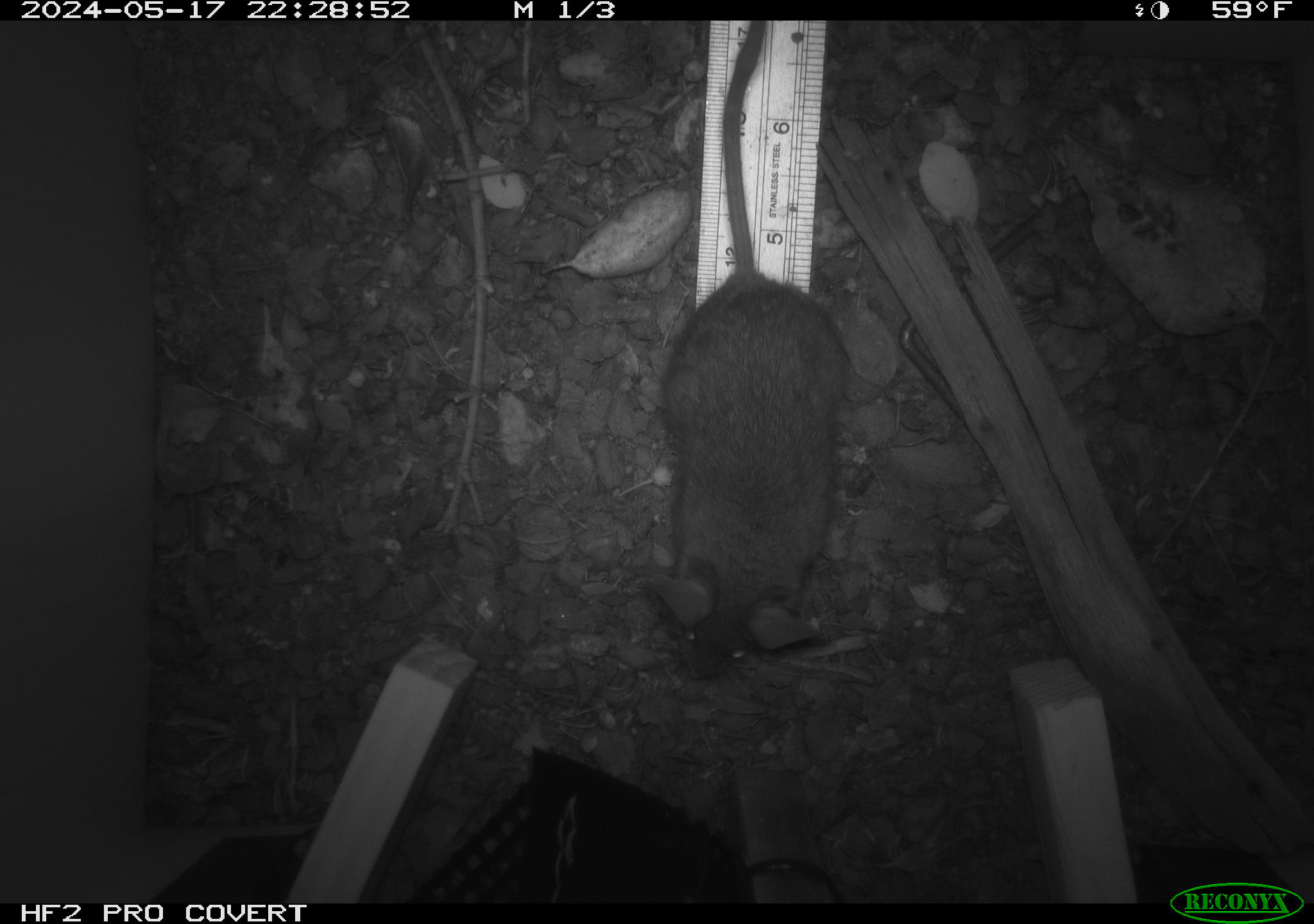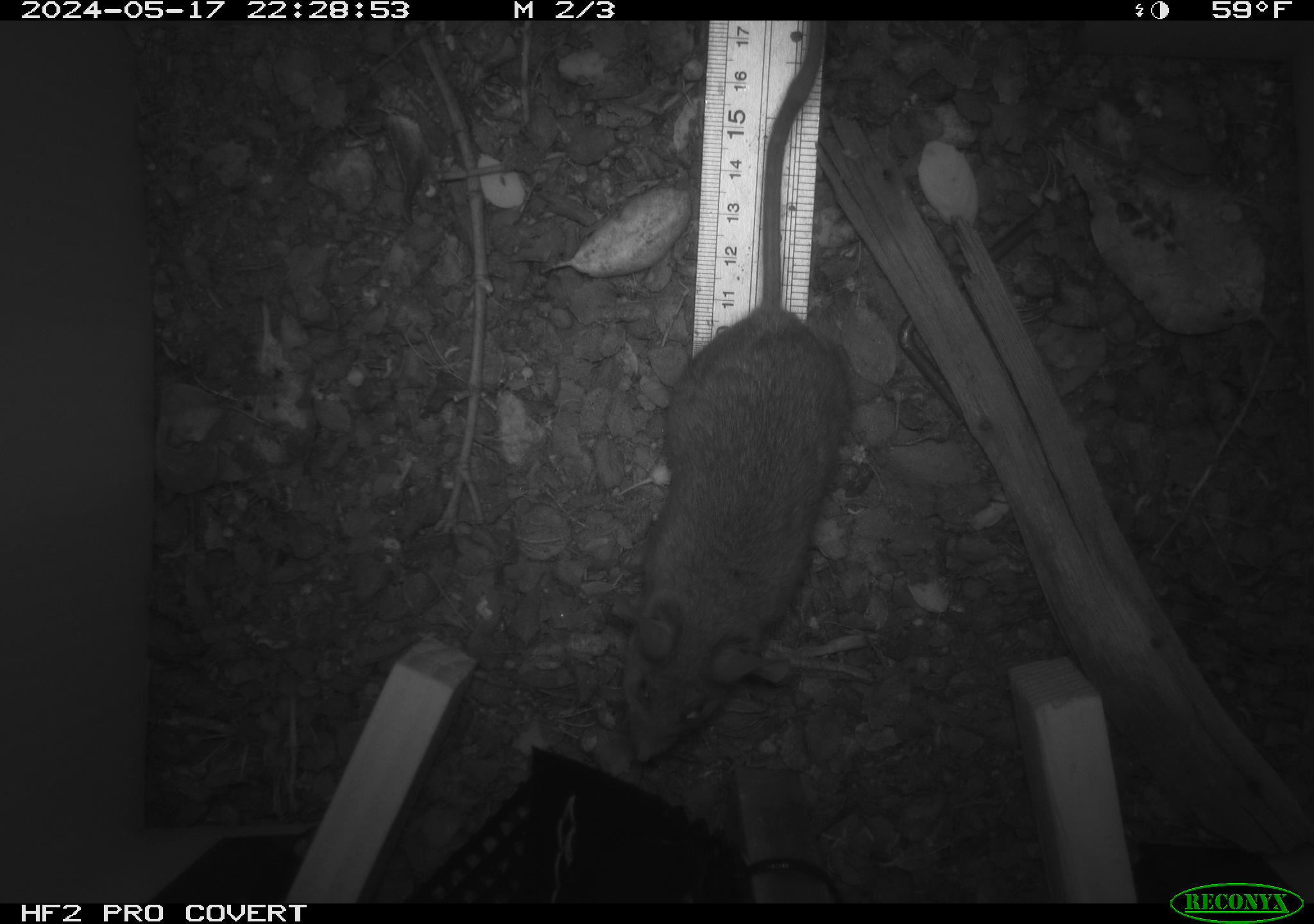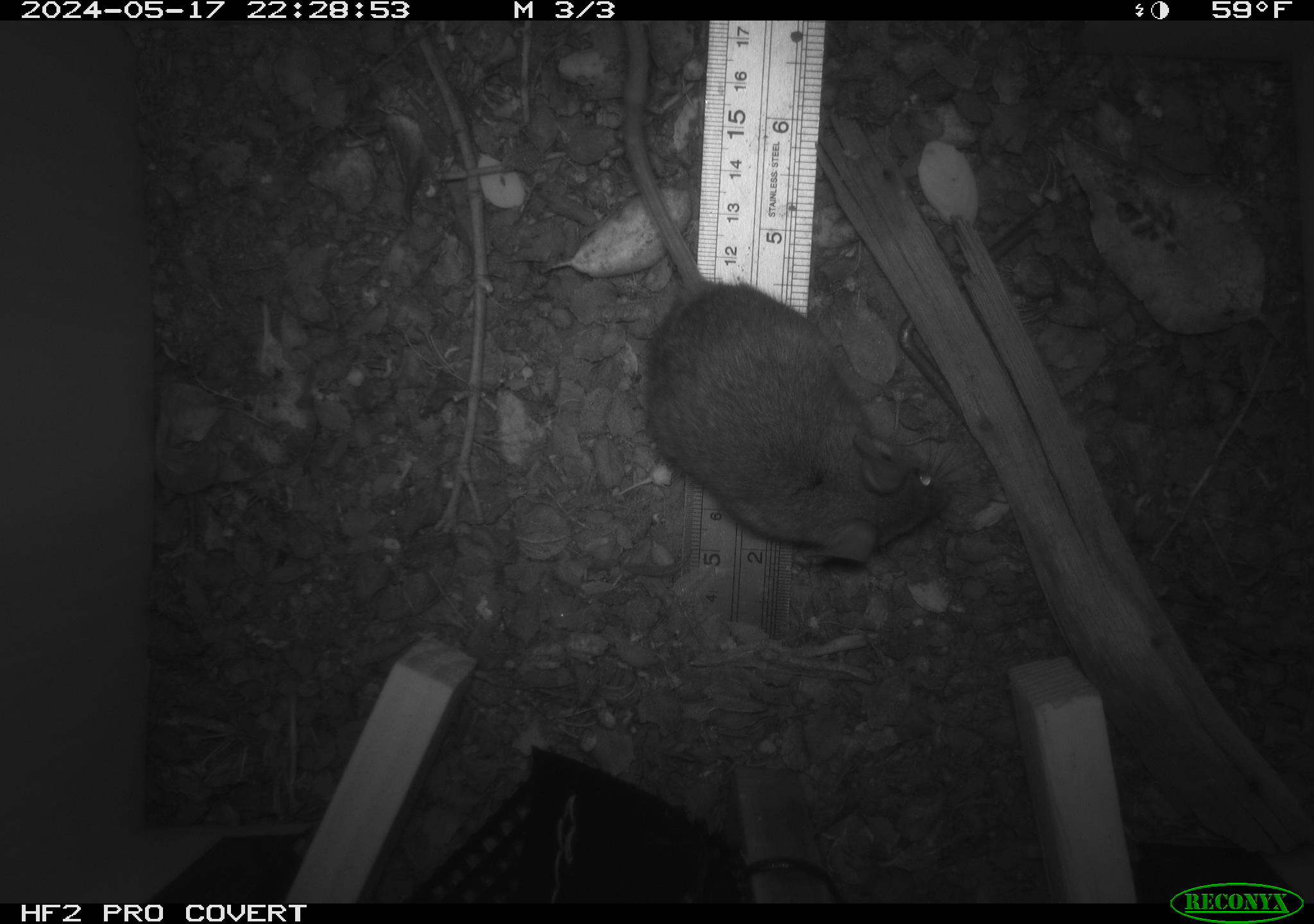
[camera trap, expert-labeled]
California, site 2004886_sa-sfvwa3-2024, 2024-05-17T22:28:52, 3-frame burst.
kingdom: Animalia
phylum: Chordata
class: Mammalia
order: Rodentia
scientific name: Rodentia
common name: mouse species